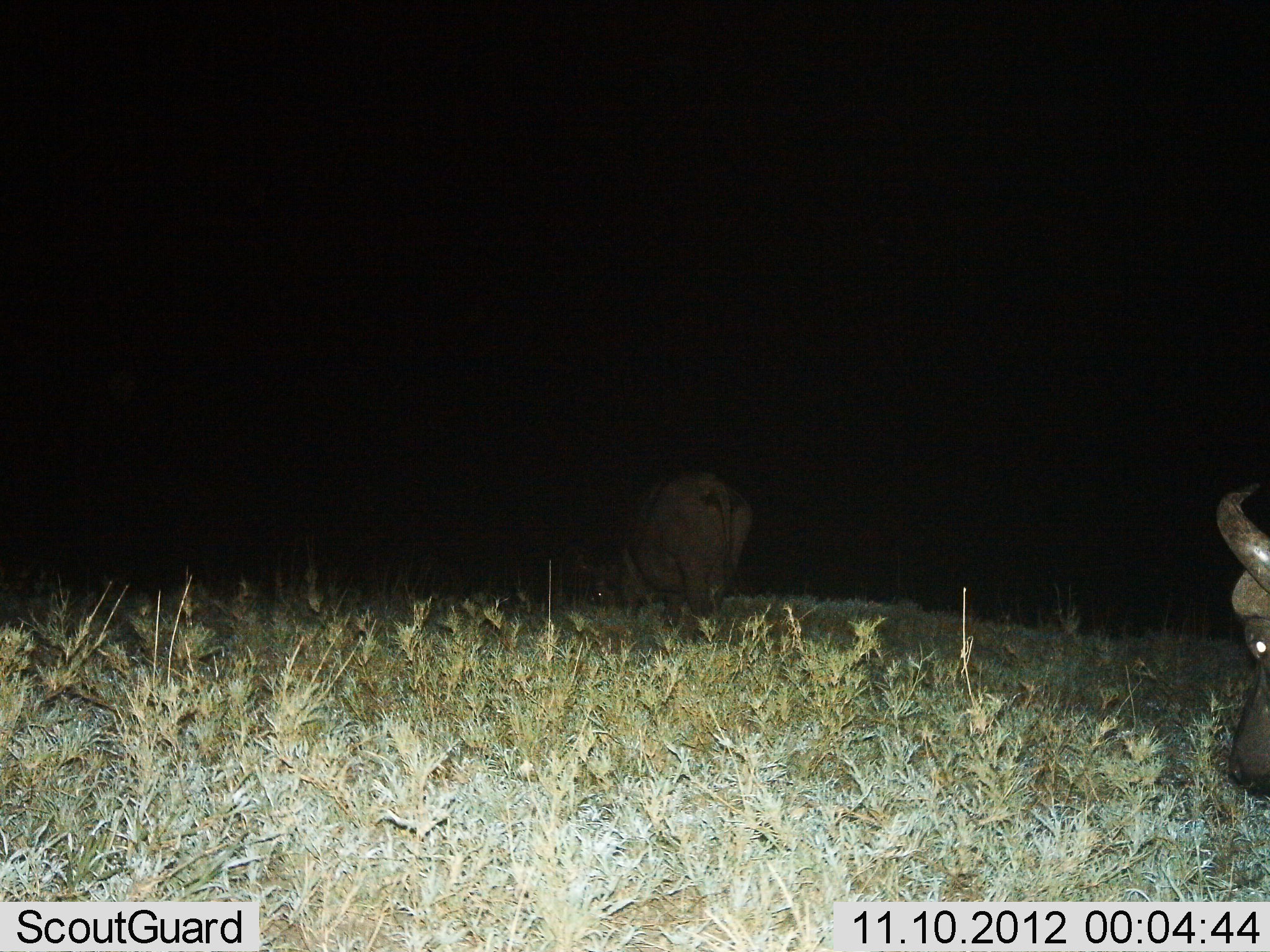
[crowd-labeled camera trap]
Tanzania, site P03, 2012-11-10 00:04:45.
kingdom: Animalia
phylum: Chordata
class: Mammalia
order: Artiodactyla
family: Bovidae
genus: Syncerus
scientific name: Syncerus caffer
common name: cape buffalo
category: buffalo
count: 2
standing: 55%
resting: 0%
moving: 36%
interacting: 0%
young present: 0%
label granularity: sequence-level